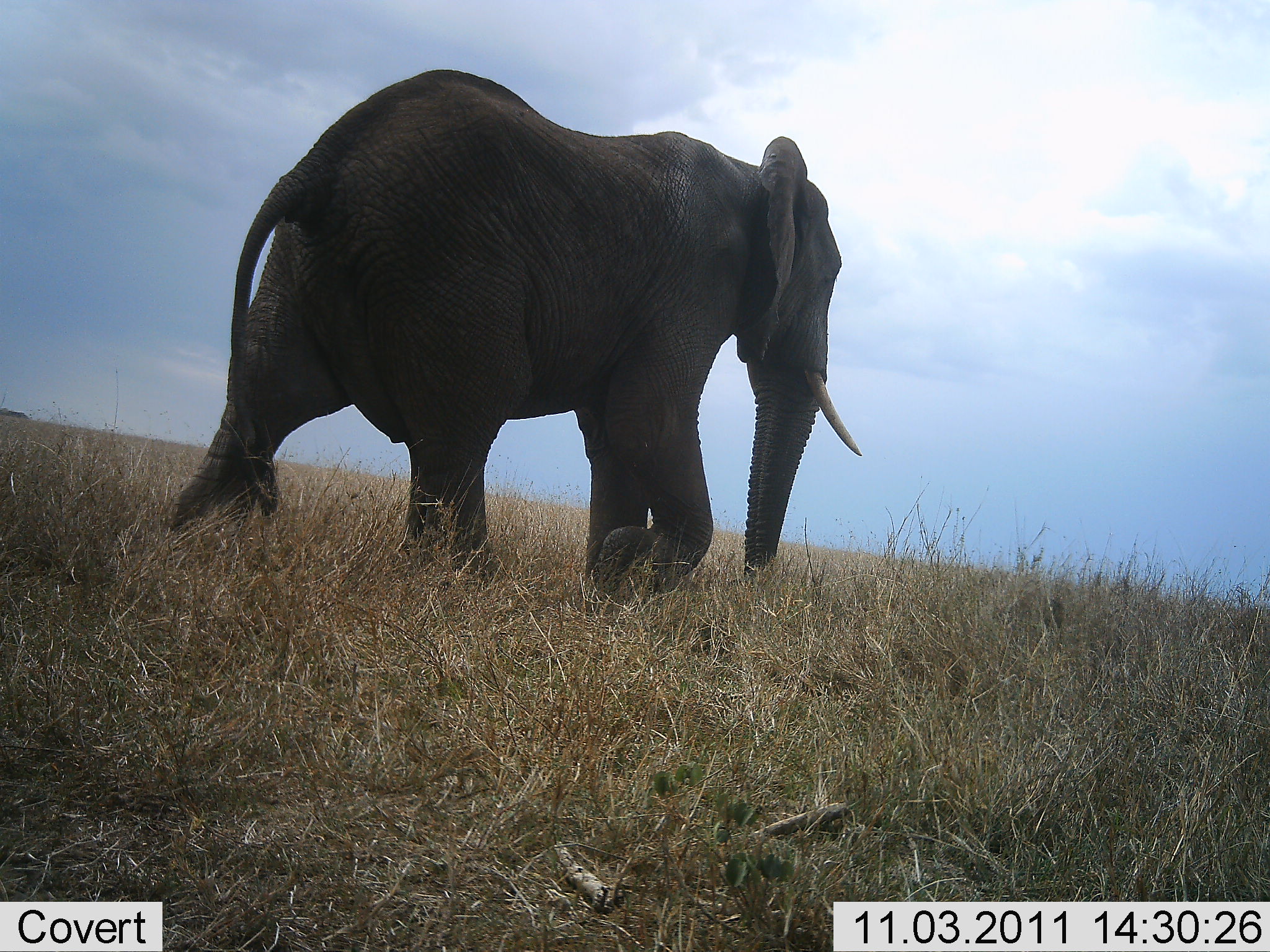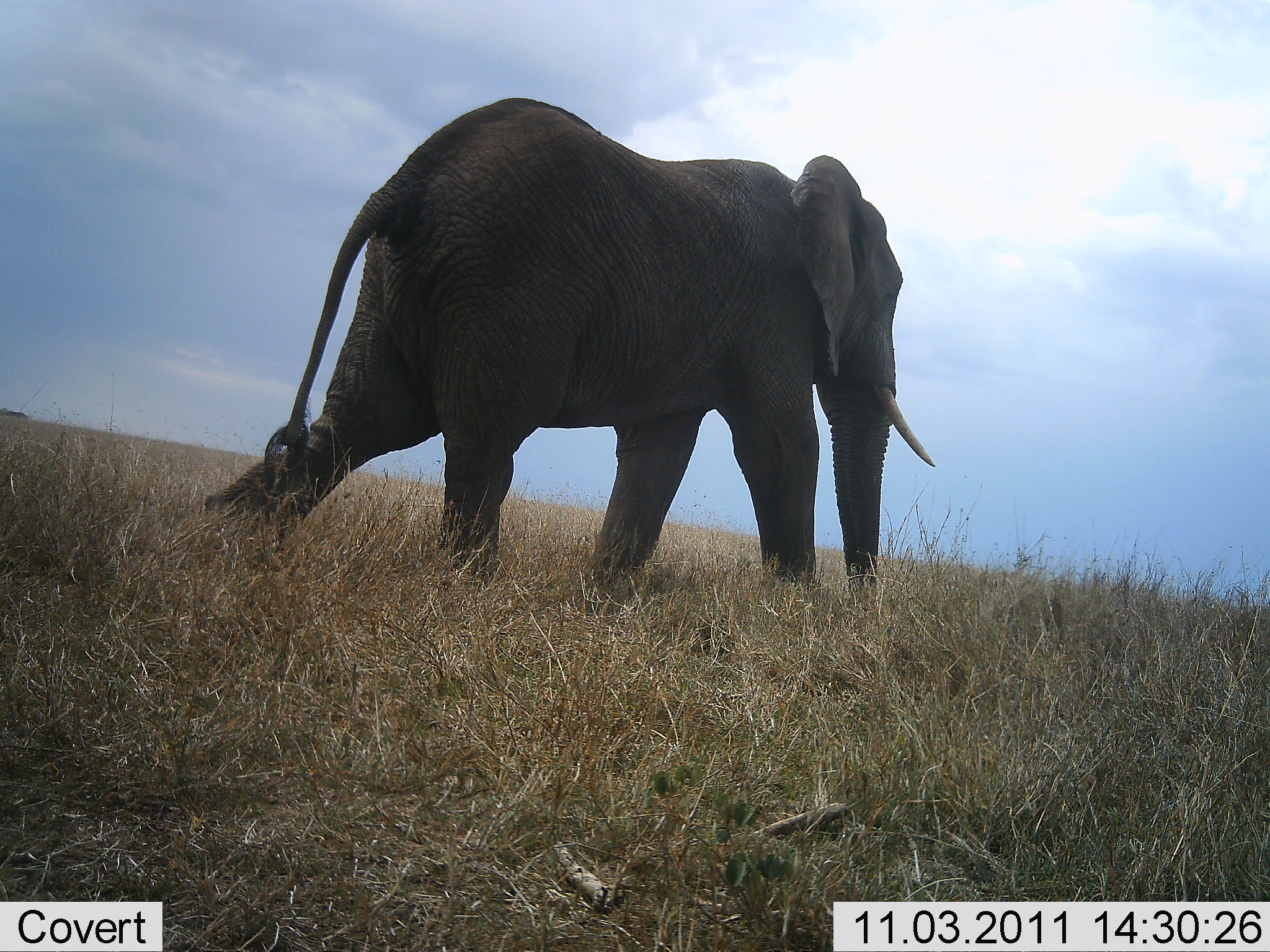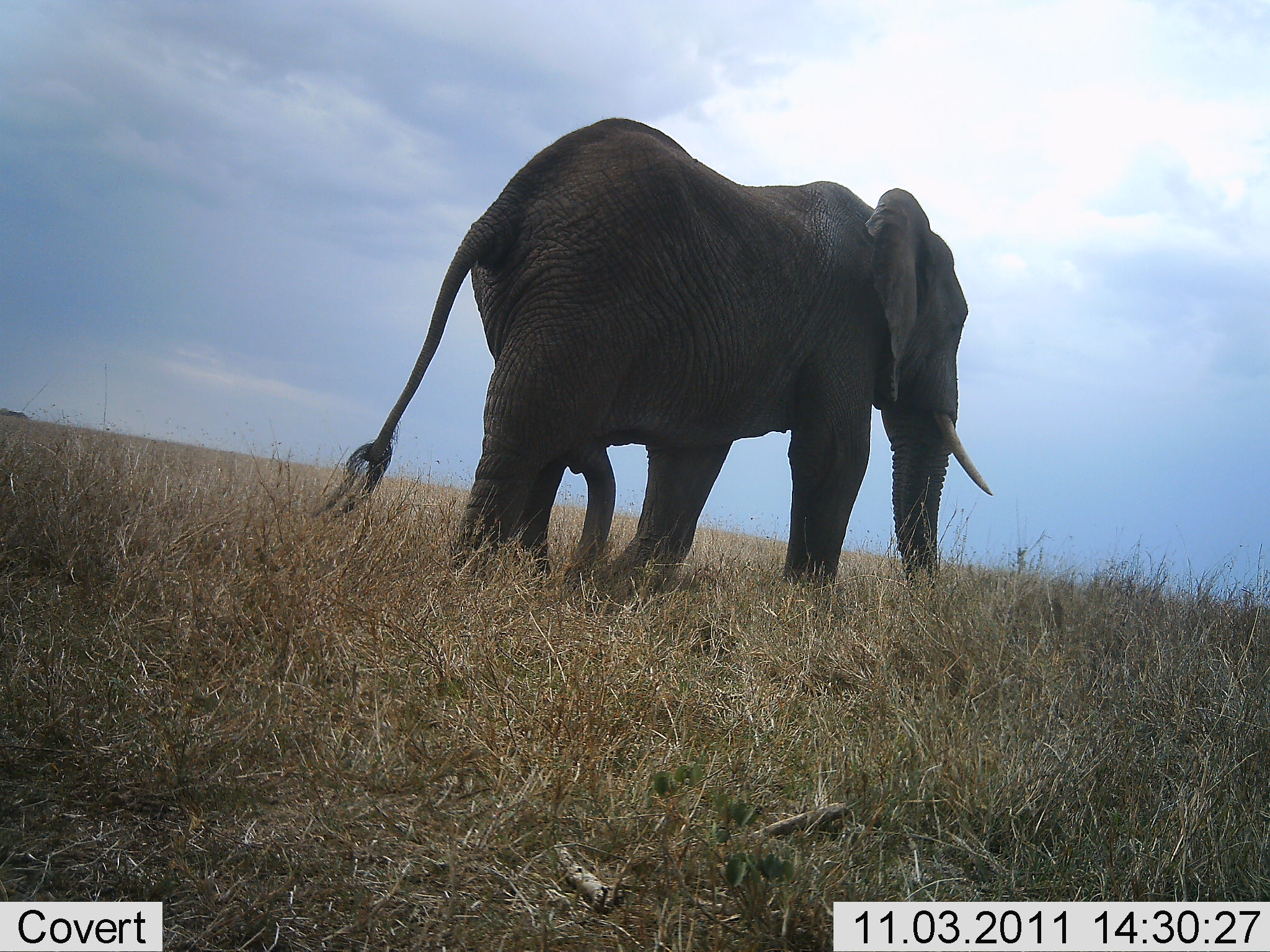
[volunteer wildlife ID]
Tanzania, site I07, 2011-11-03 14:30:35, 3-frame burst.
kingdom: Animalia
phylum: Chordata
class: Mammalia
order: Proboscidea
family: Elephantidae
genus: Loxodonta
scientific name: Loxodonta africana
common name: african bush elephant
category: elephant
Elephant (african bush elephant) (Loxodonta africana), count 1. Behavior (volunteer vote fractions): standing 0%, resting 0%, moving 100%, interacting 0%. Young present (vote fraction): 0%. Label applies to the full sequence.